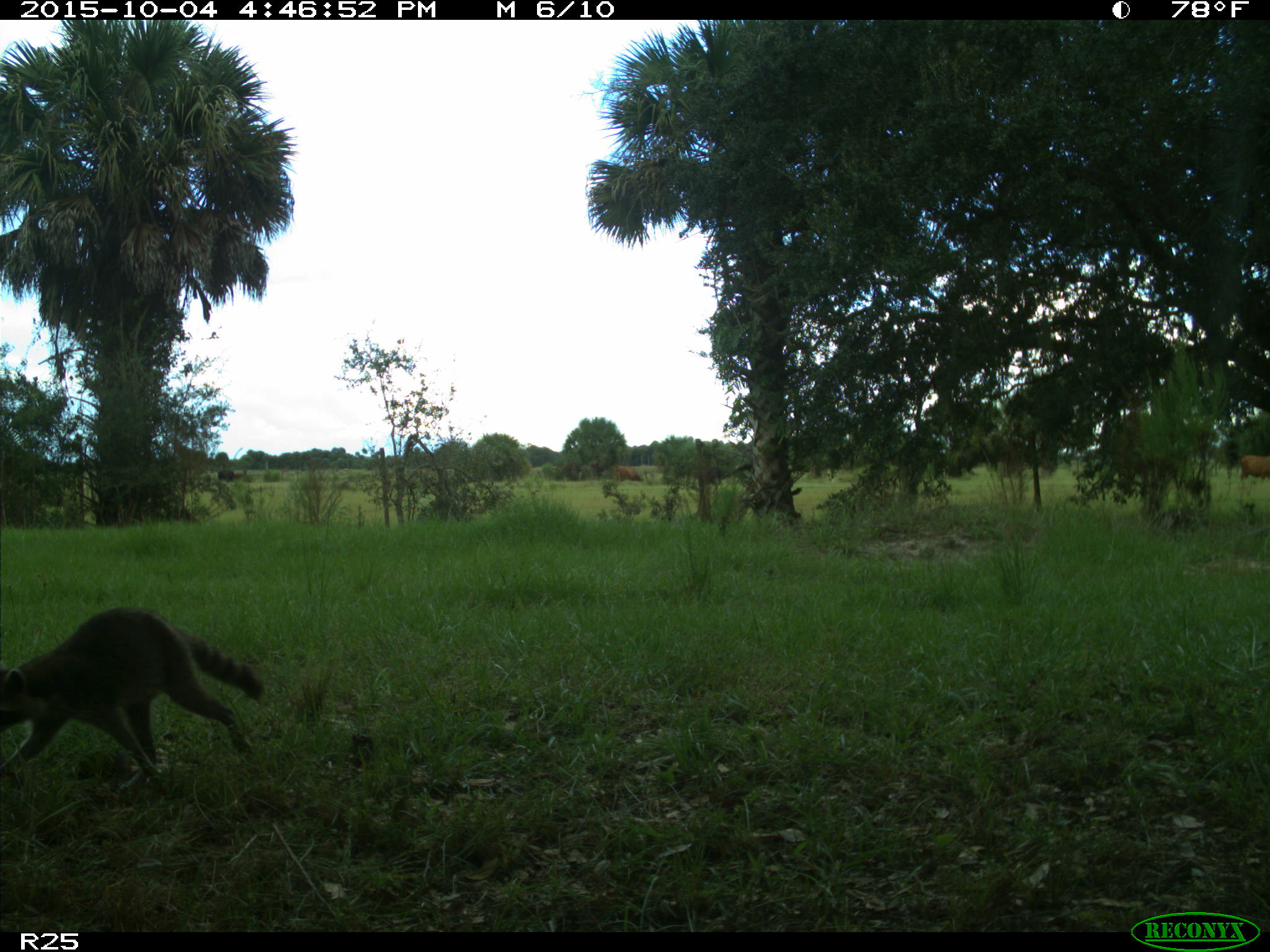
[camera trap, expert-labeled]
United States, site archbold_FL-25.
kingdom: Animalia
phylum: Chordata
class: Mammalia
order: Artiodactyla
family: Bovidae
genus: Bos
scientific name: Bos taurus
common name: domestic cow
Bos taurus (domestic cow).